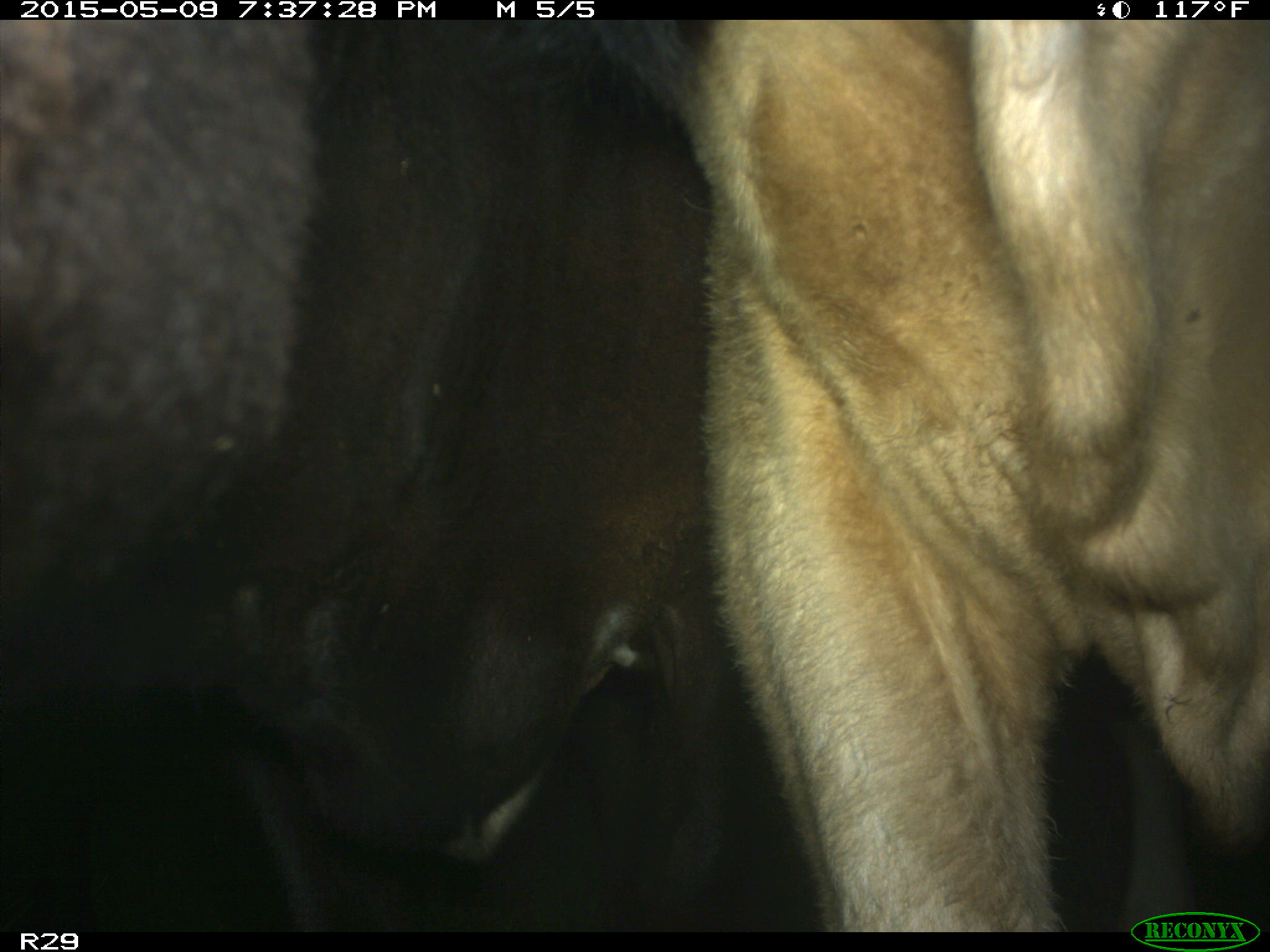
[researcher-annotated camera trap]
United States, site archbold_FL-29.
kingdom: Animalia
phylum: Chordata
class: Mammalia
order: Artiodactyla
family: Bovidae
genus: Bos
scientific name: Bos taurus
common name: domestic cow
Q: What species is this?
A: Bos taurus (domestic cow).